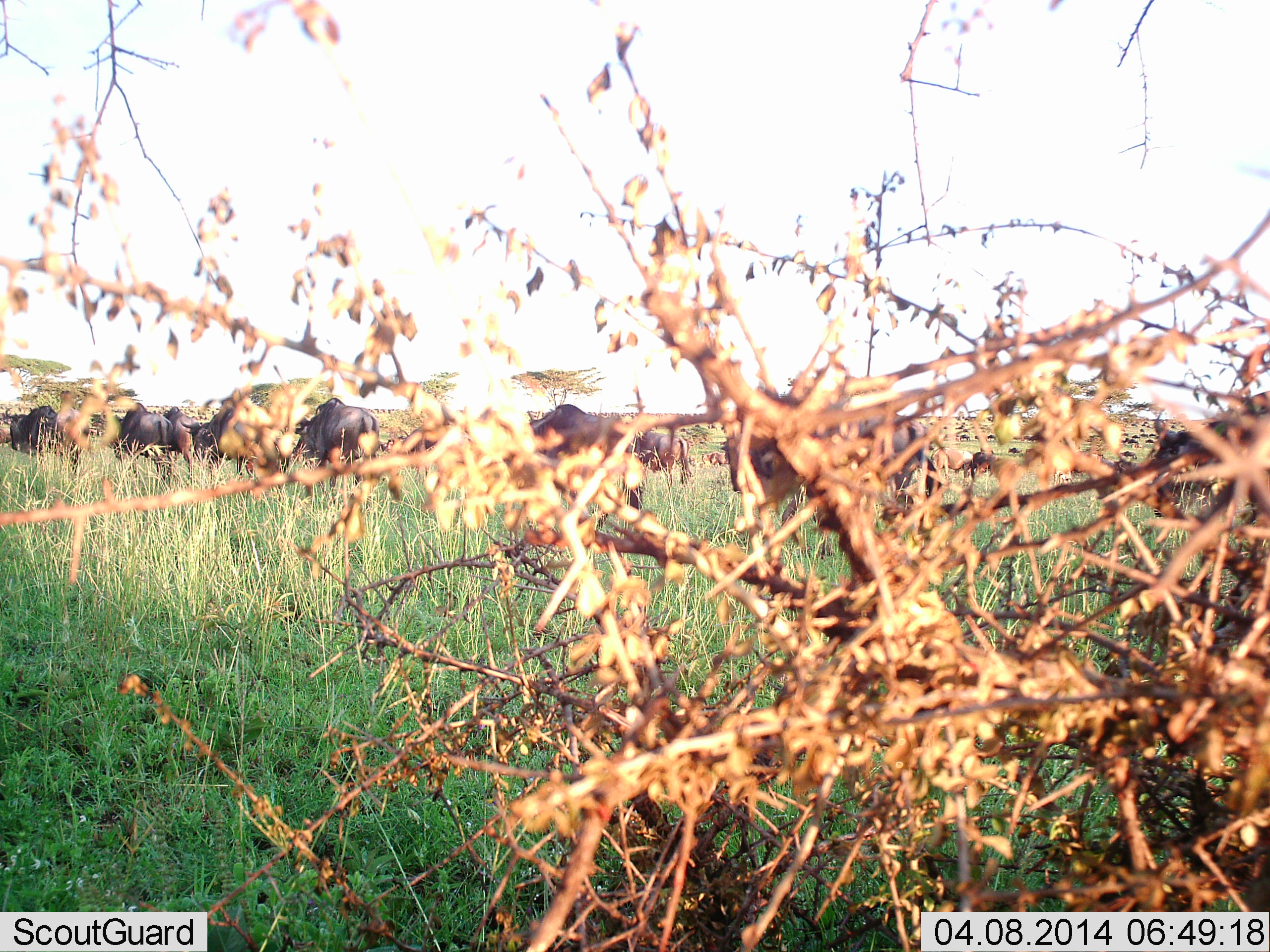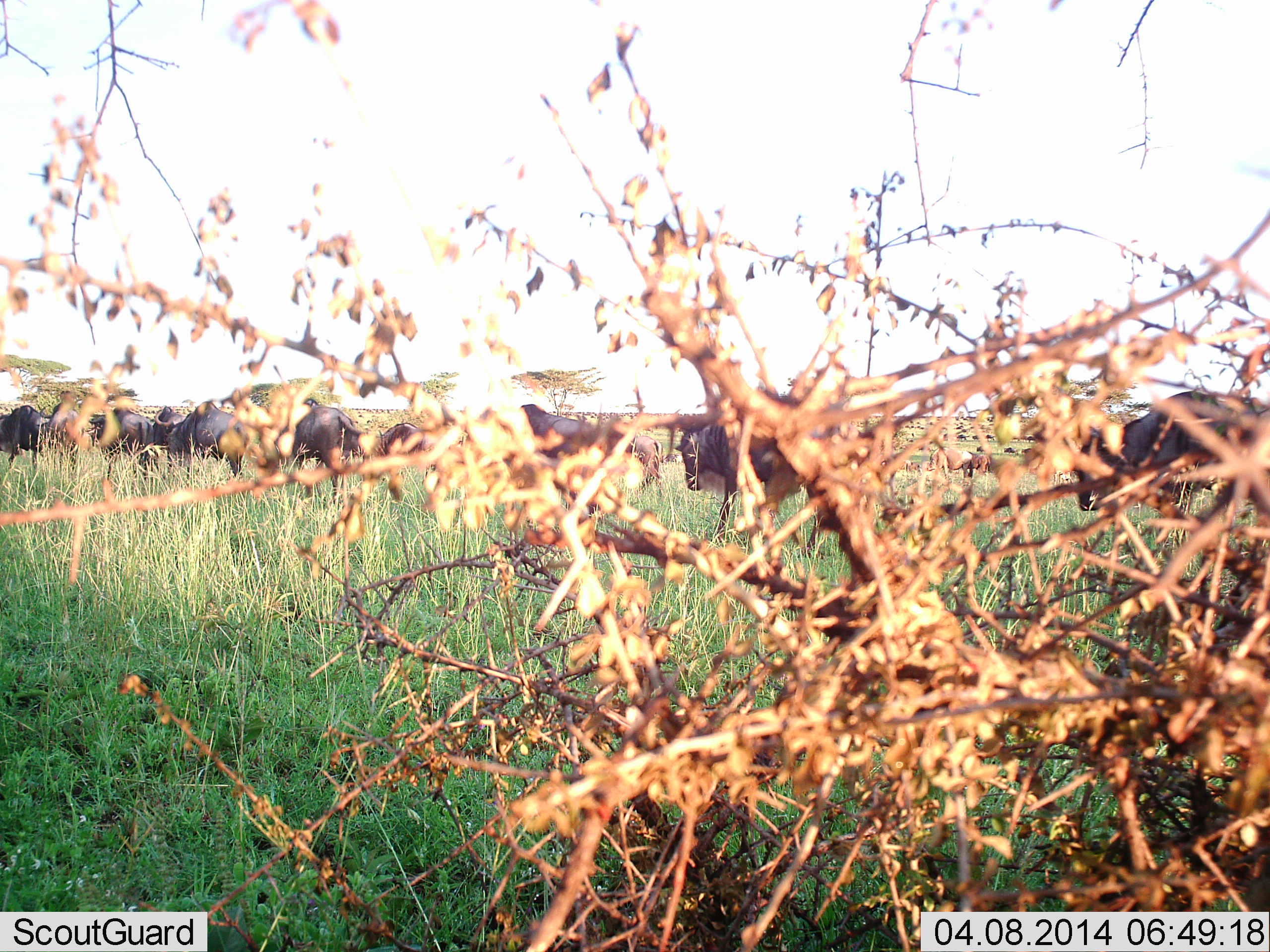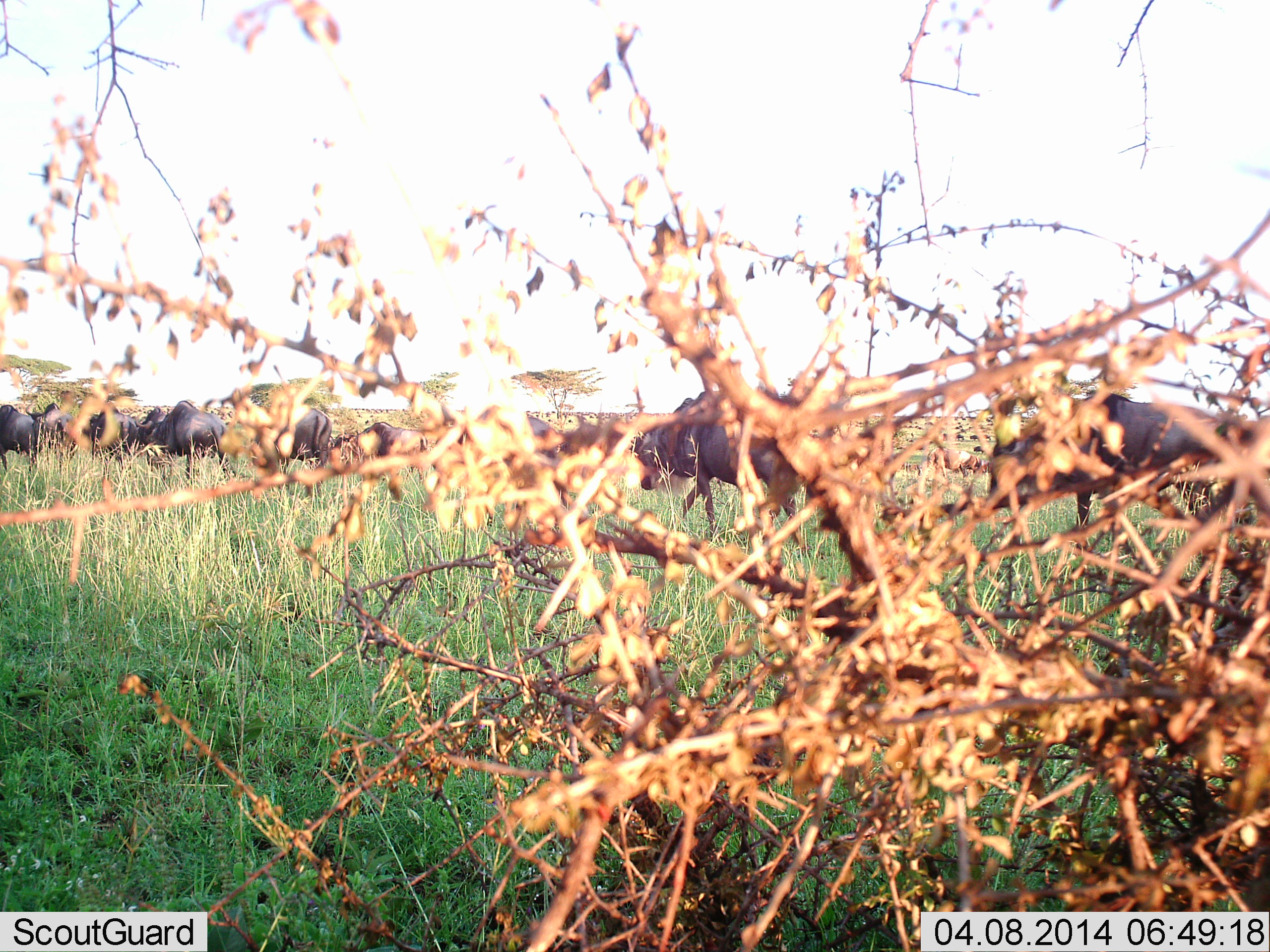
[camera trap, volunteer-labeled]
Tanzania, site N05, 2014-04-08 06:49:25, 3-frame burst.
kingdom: Animalia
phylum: Chordata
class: Mammalia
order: Artiodactyla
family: Bovidae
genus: Connochaetes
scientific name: Connochaetes taurinus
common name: blue wildebeest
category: wildebeest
Wildebeest (blue wildebeest) (Connochaetes taurinus), count 11-50. Behavior (volunteer vote fractions): standing 10%, resting 0%, moving 90%, interacting 0%. Young present (vote fraction): 0%. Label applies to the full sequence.